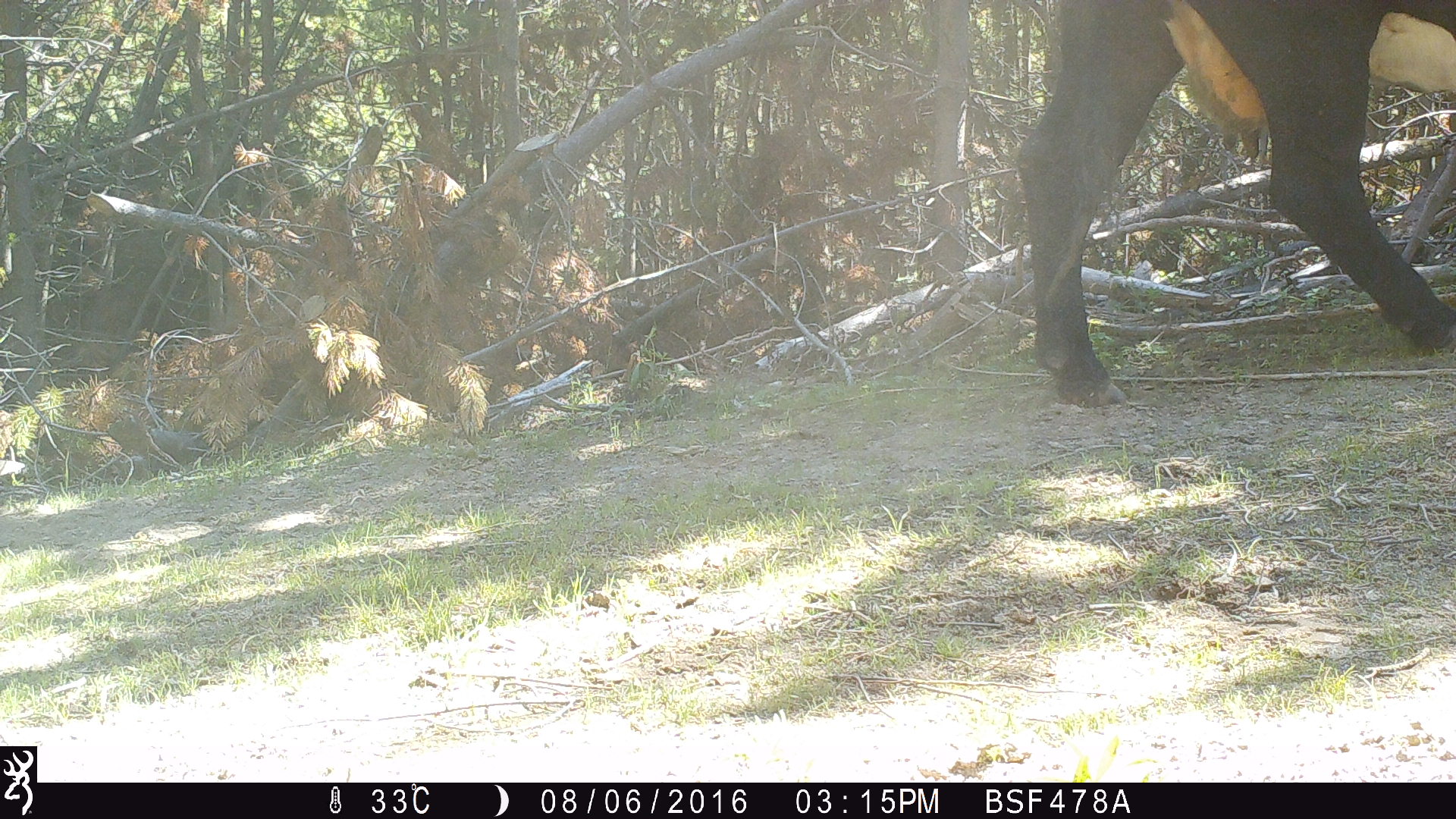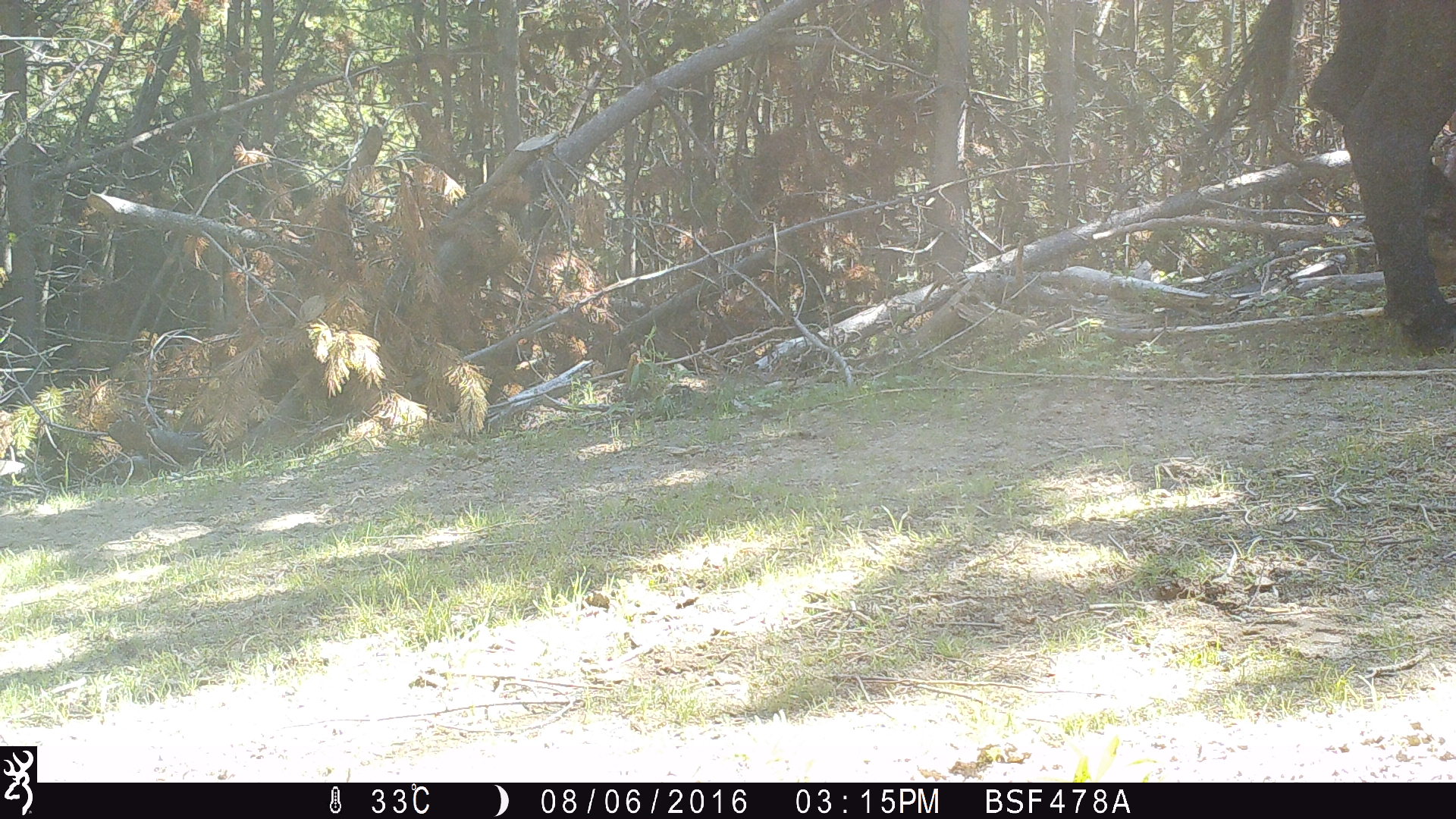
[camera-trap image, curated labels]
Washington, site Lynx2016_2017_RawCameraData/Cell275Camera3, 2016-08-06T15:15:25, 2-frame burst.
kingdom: Animalia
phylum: Chordata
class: Mammalia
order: Artiodactyla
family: Bovidae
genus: Bos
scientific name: Bos taurus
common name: domestic cattle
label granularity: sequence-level